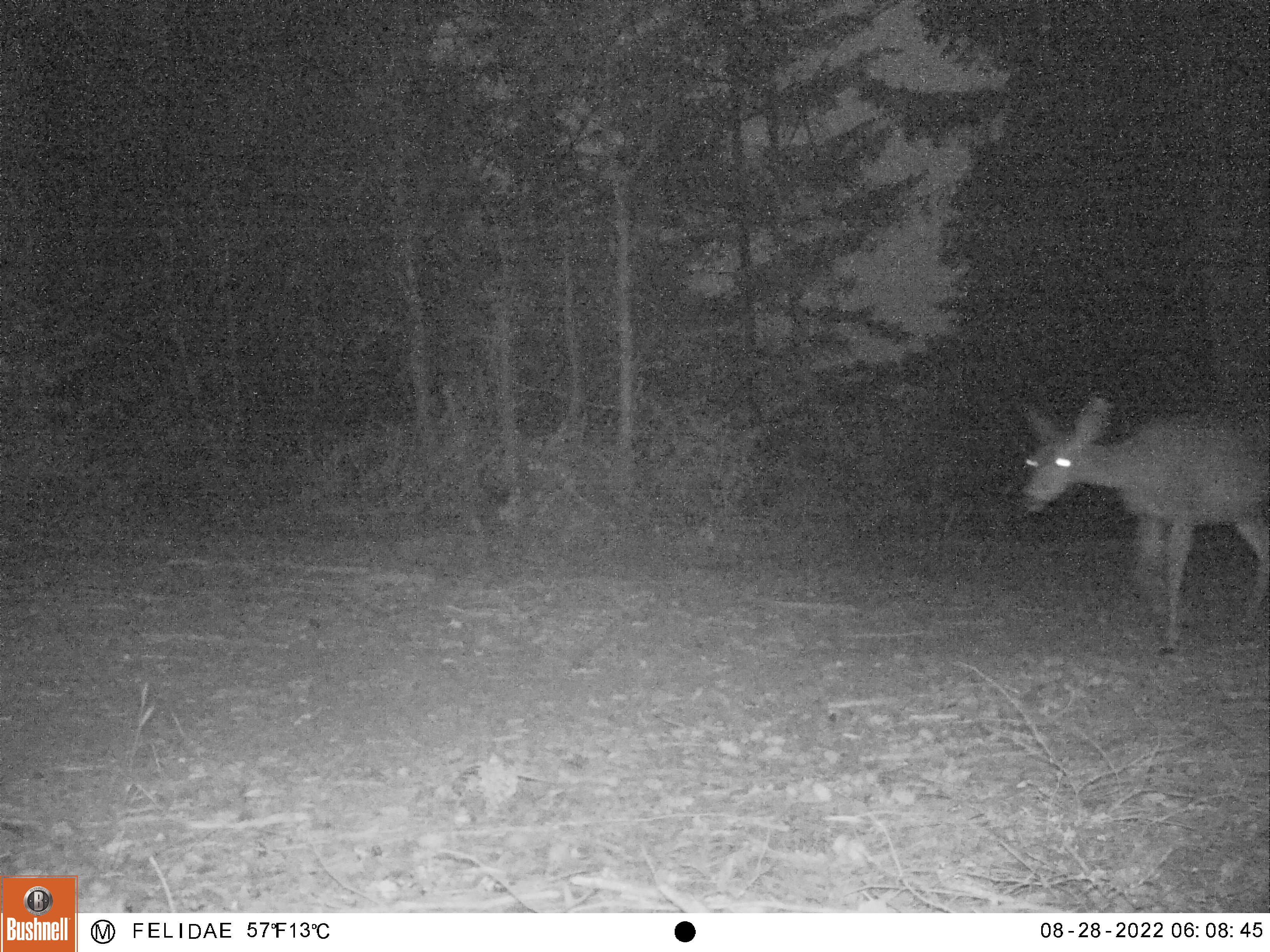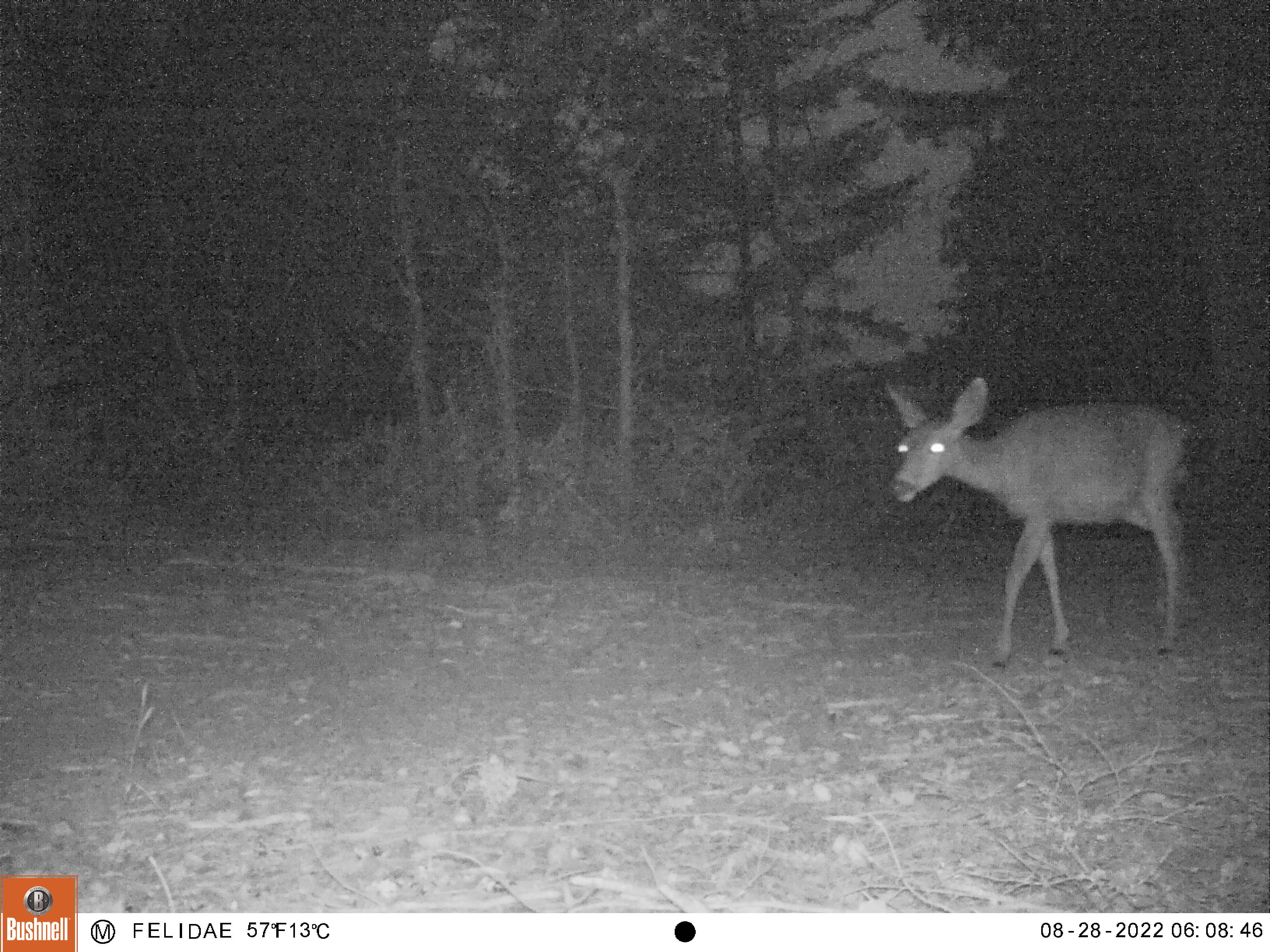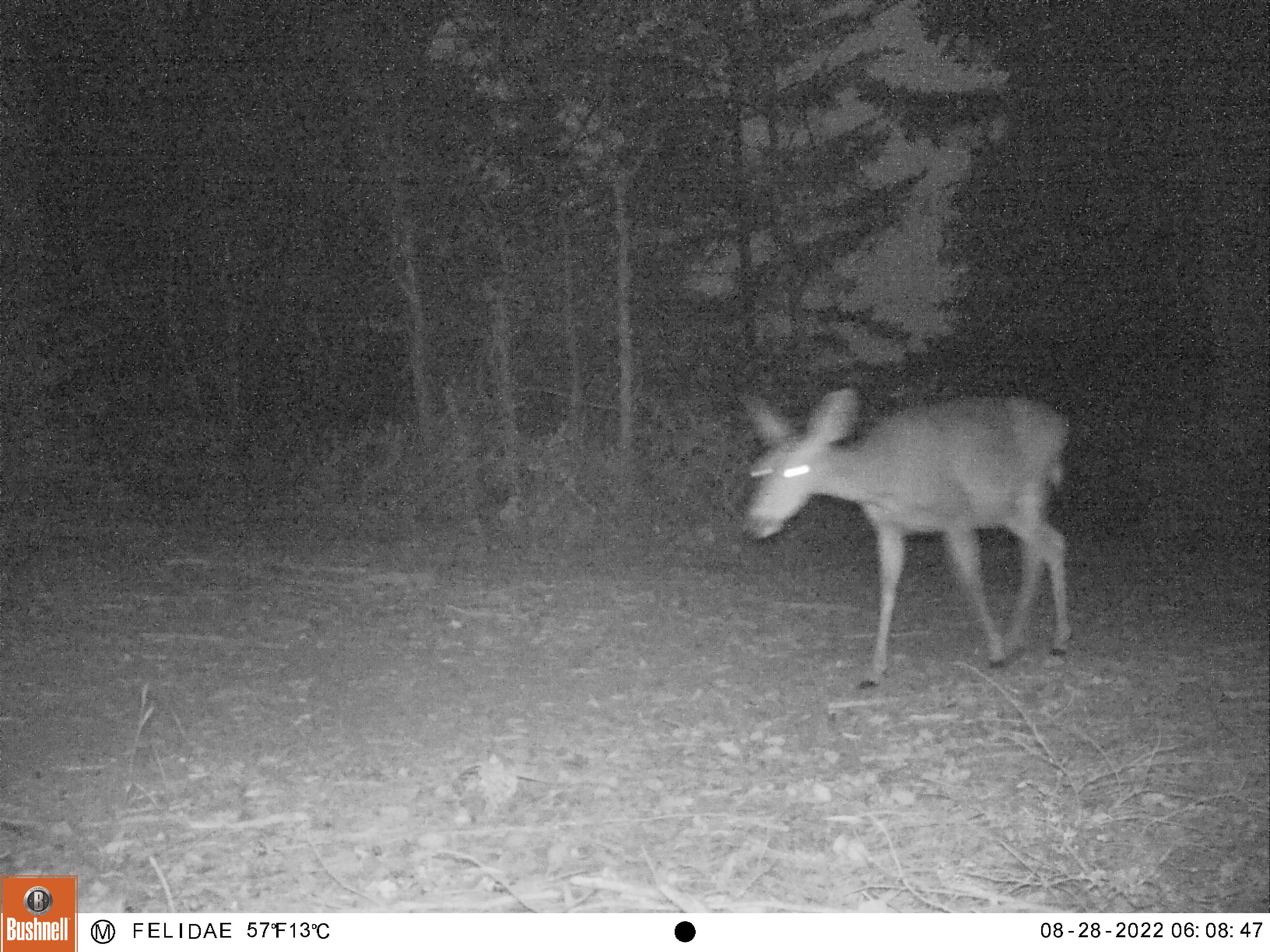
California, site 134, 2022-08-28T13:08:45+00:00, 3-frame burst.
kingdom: Animalia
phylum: Chordata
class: Mammalia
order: Artiodactyla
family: Cervidae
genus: Odocoileus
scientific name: Odocoileus hemionus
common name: mule deer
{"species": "mule deer (Odocoileus hemionus)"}